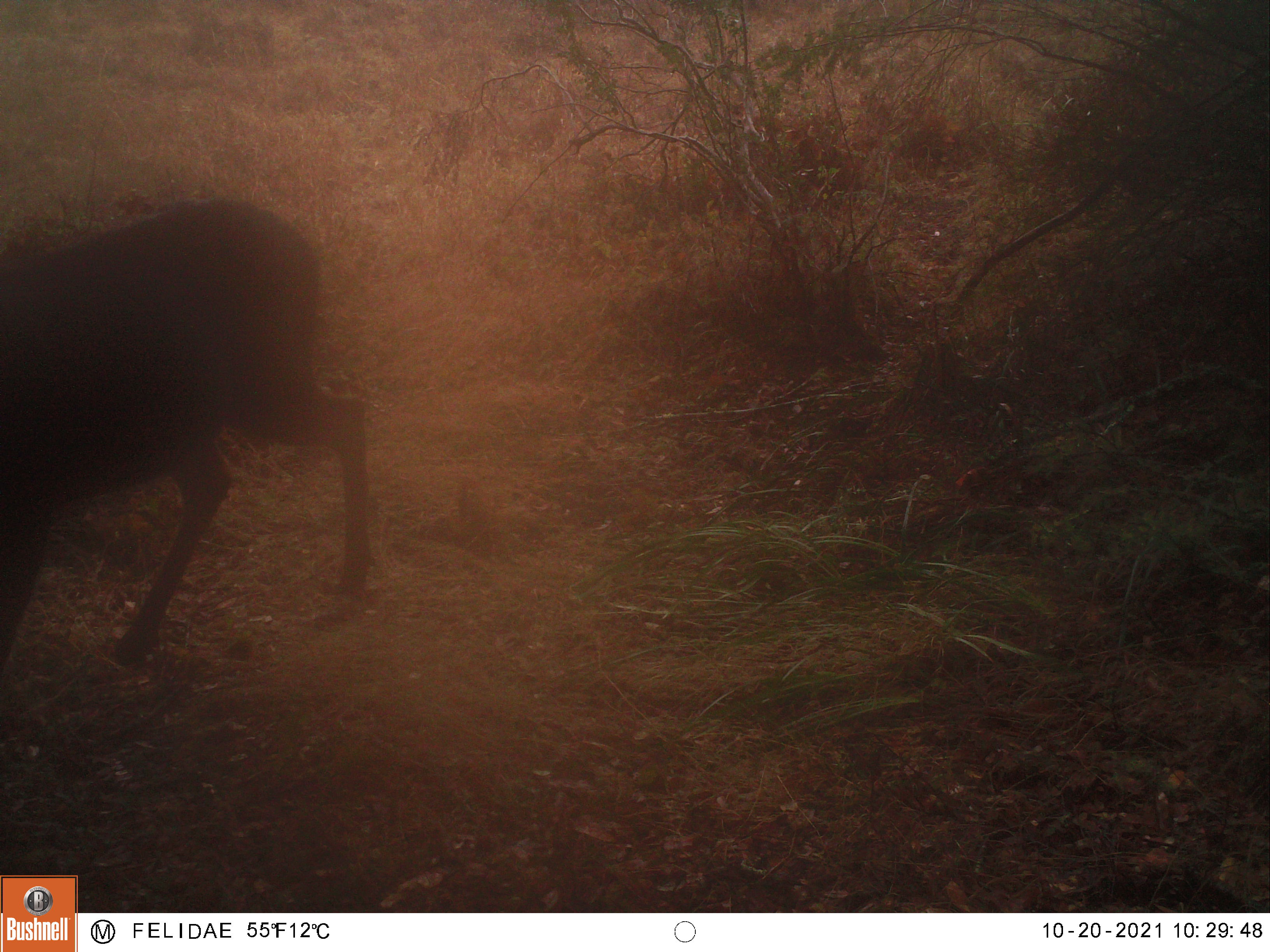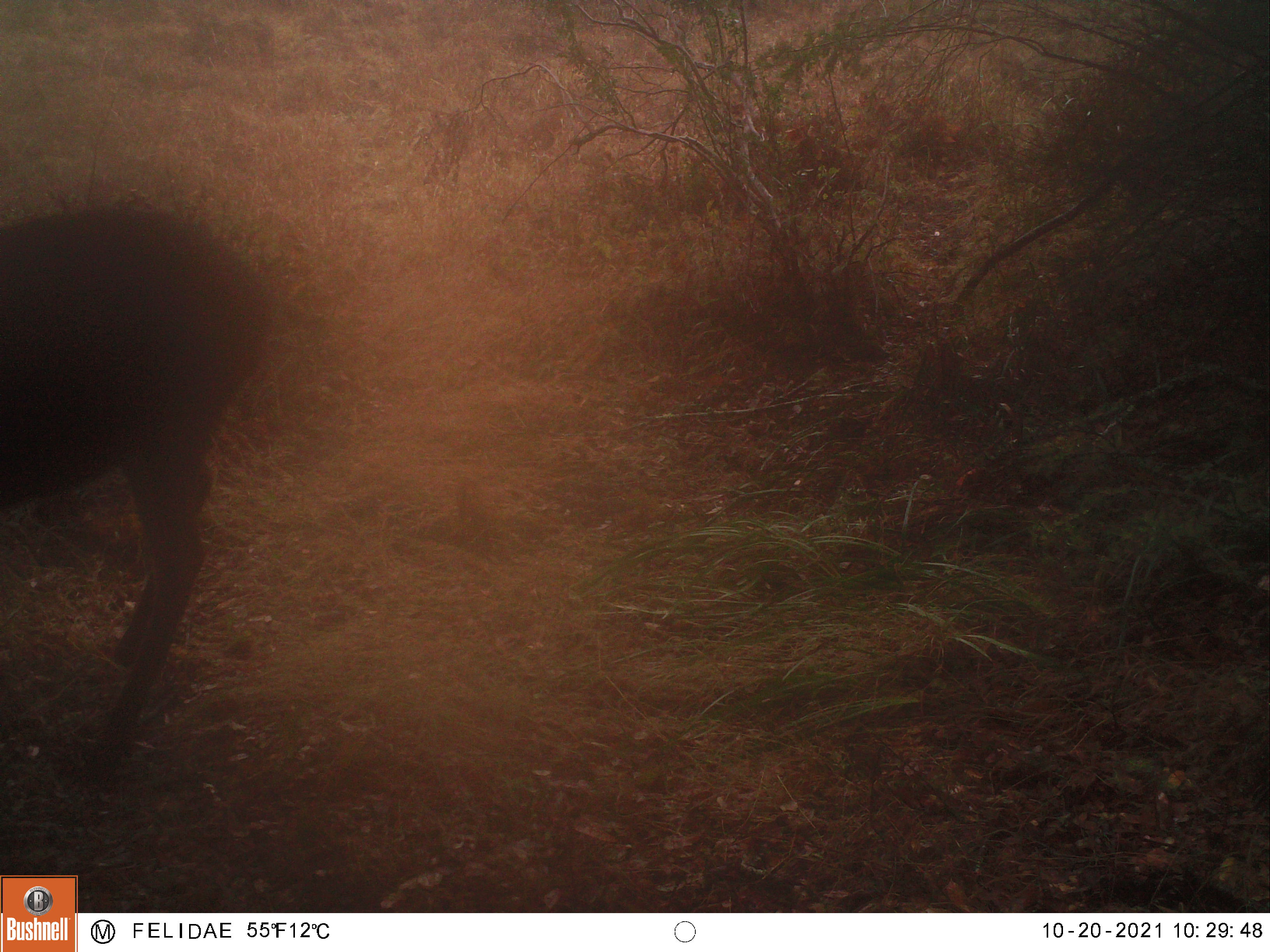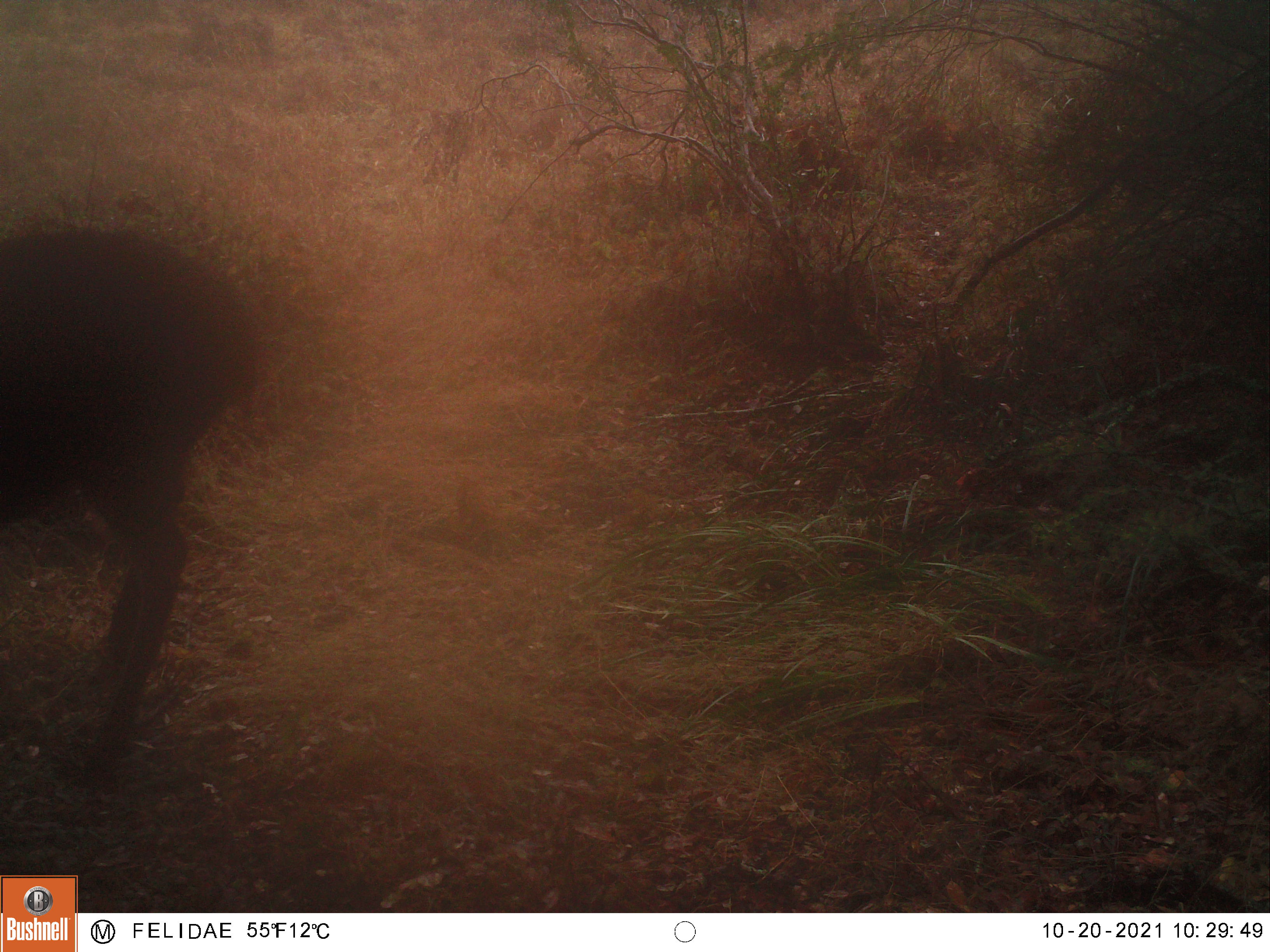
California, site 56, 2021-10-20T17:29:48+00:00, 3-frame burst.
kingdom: Animalia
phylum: Chordata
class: Mammalia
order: Artiodactyla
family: Cervidae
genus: Odocoileus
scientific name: Odocoileus hemionus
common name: mule deer